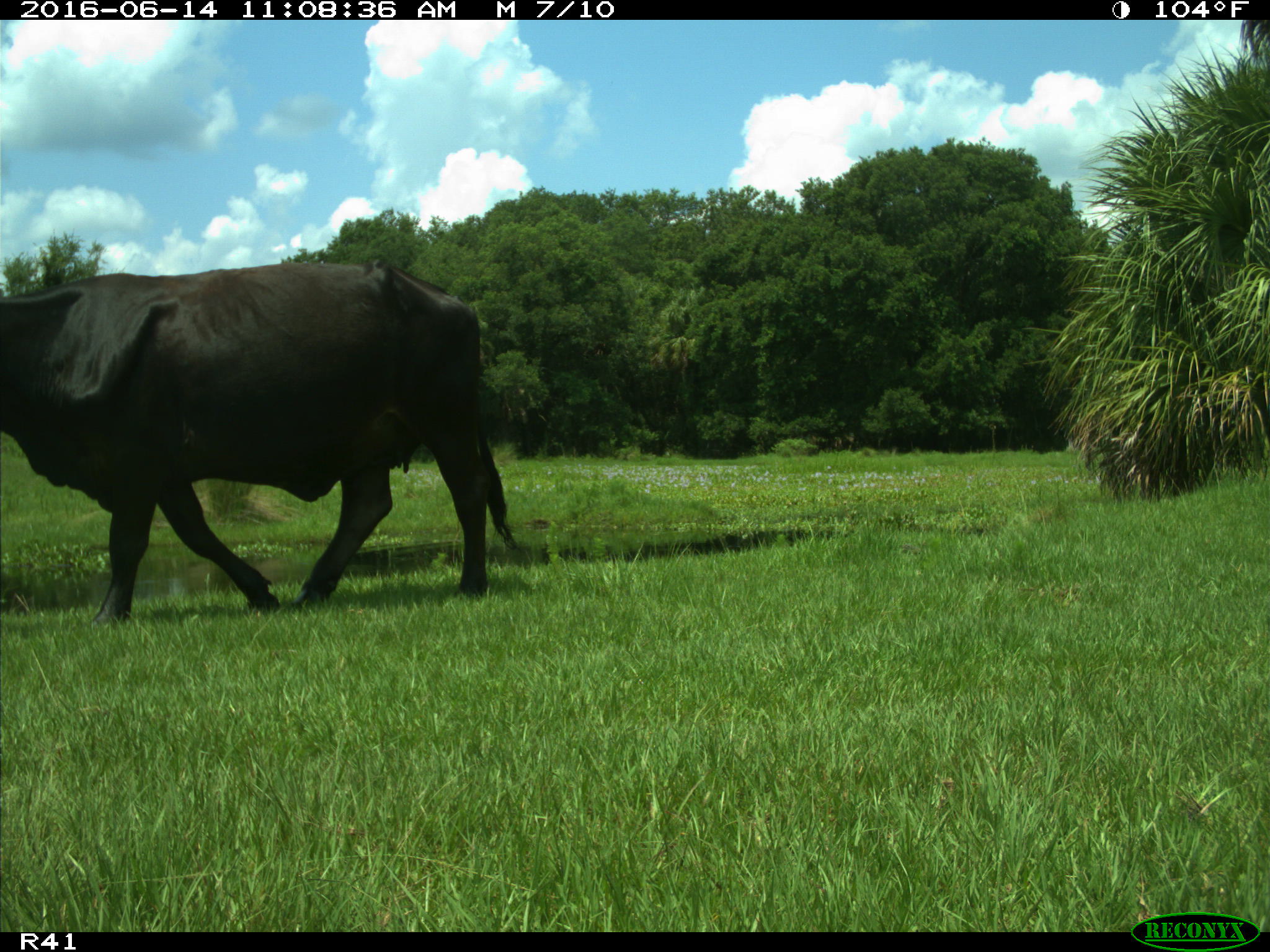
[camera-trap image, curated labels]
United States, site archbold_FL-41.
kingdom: Animalia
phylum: Chordata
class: Mammalia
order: Artiodactyla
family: Bovidae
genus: Bos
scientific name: Bos taurus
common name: domestic cow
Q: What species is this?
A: Bos taurus (domestic cow).